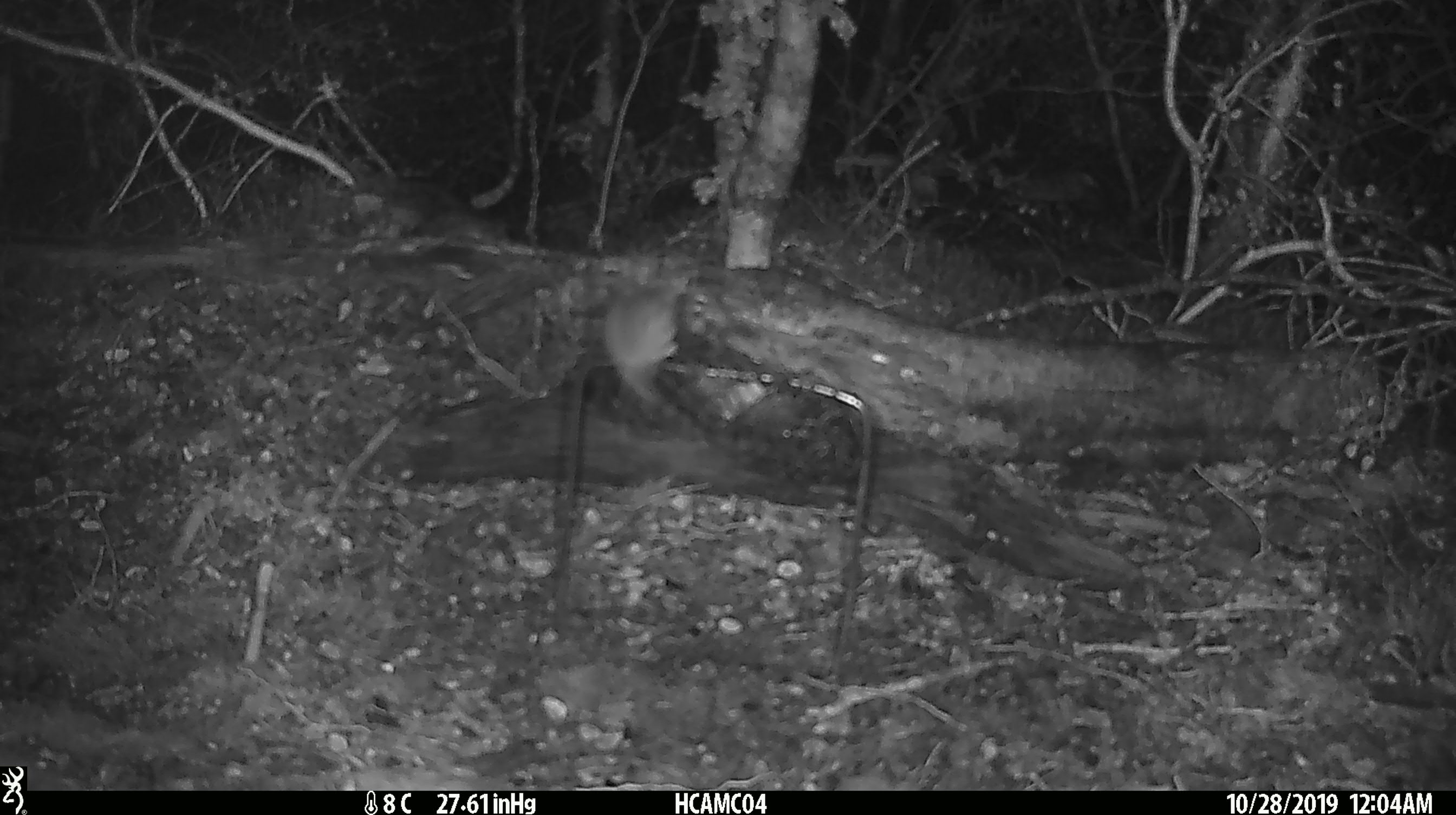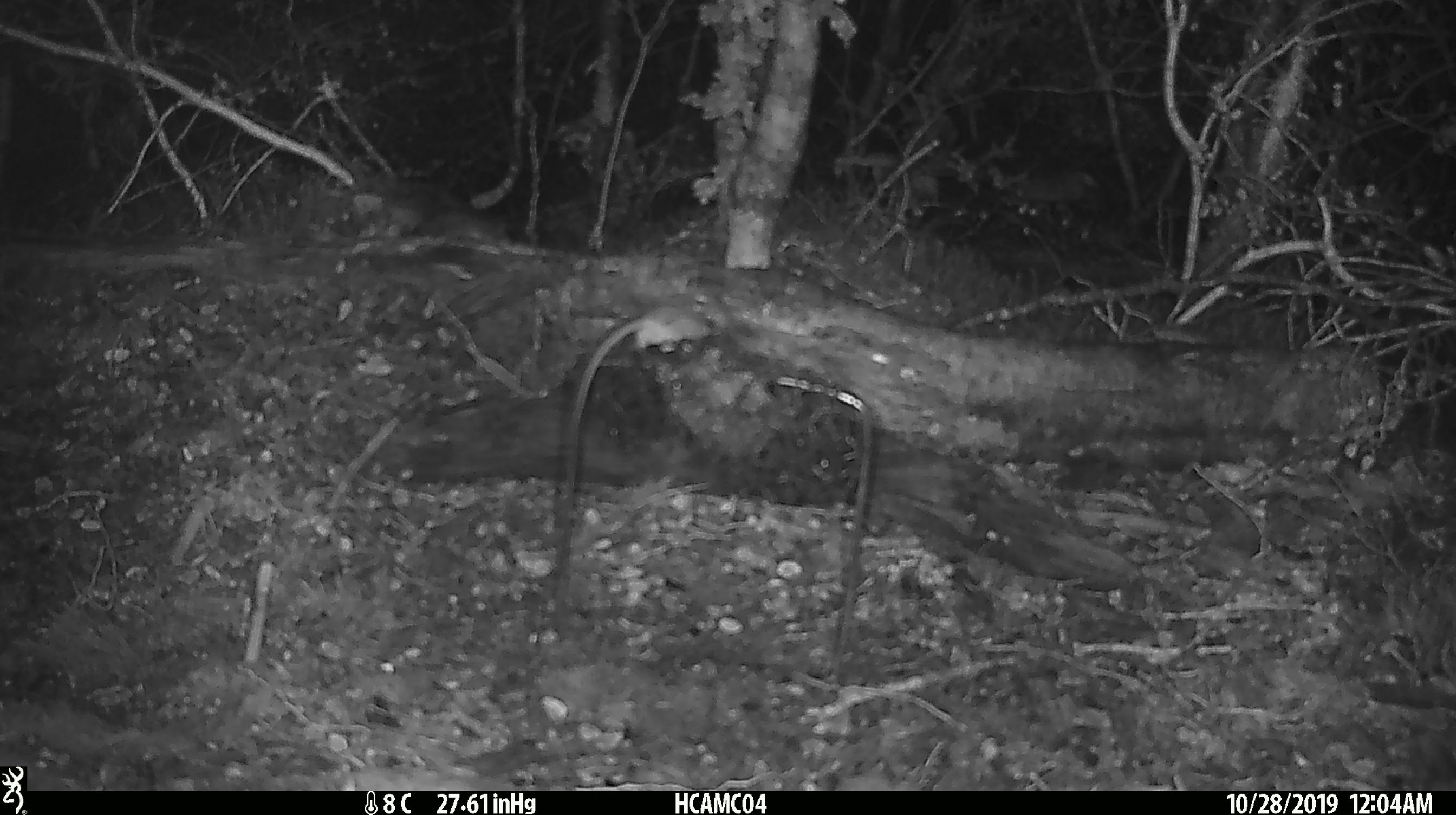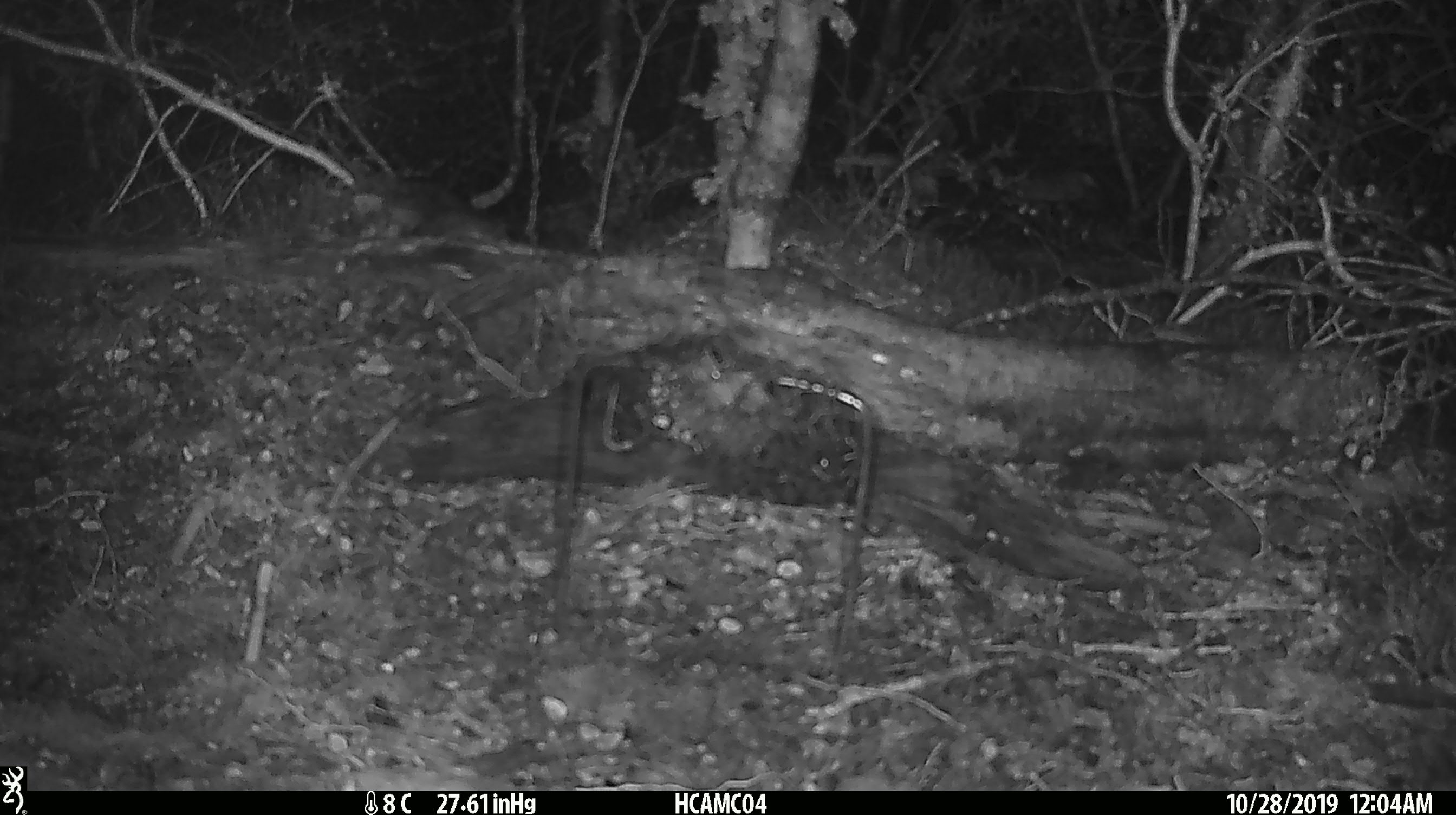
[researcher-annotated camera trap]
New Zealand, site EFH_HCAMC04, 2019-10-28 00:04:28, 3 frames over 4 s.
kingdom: Animalia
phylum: Chordata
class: Mammalia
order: Rodentia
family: Muridae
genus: Mus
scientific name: Mus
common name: mouse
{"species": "mouse (Mus)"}